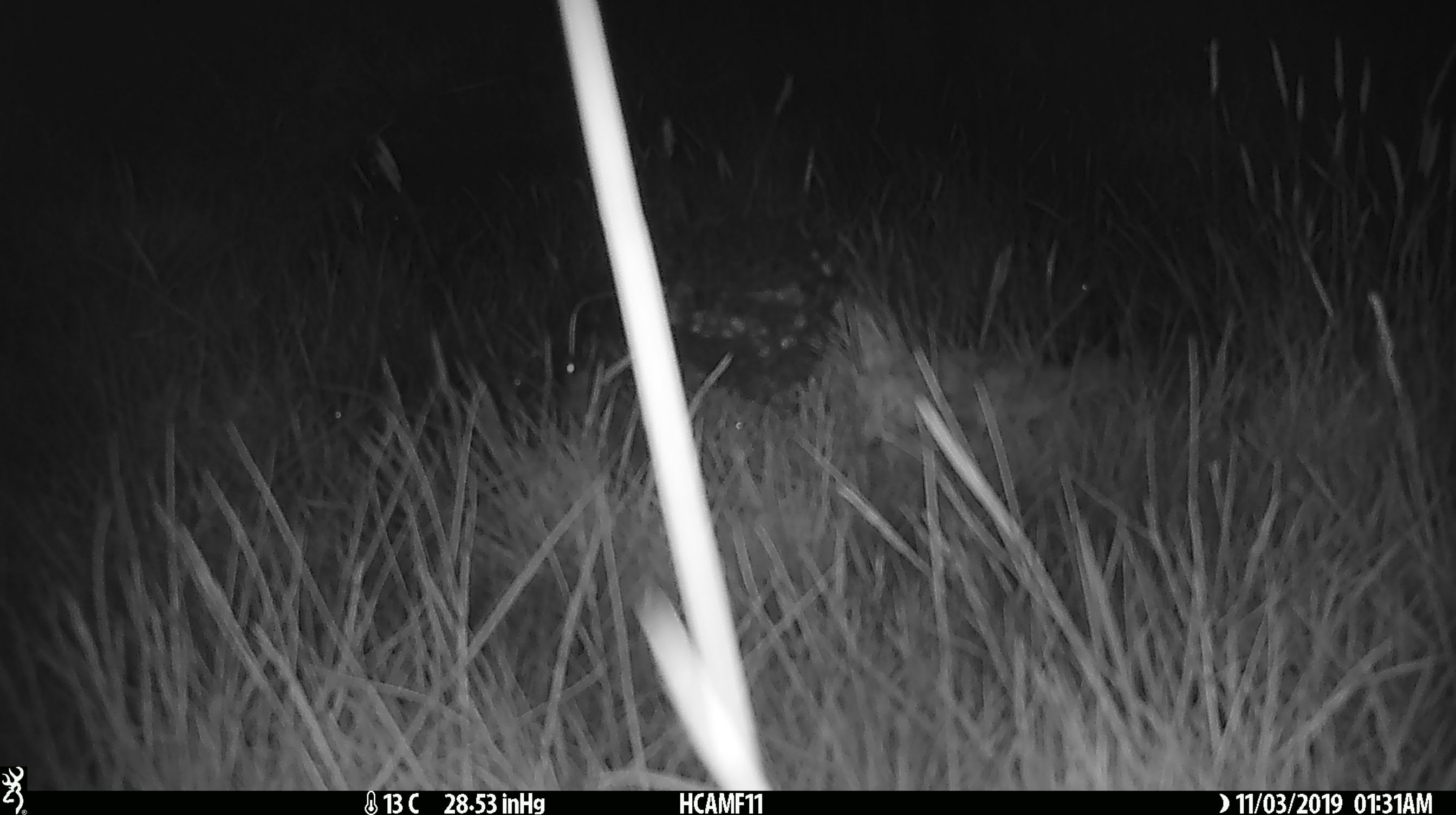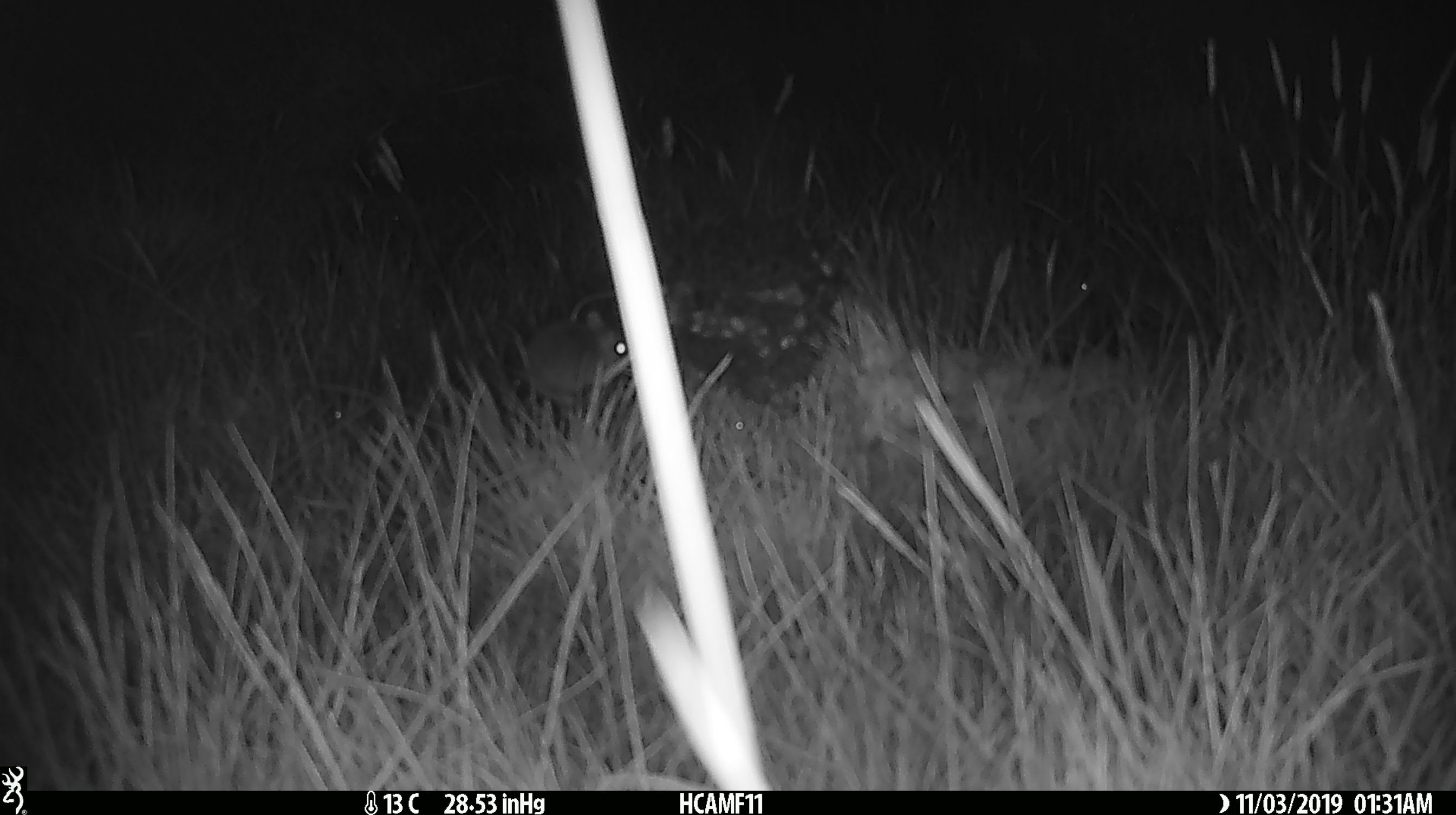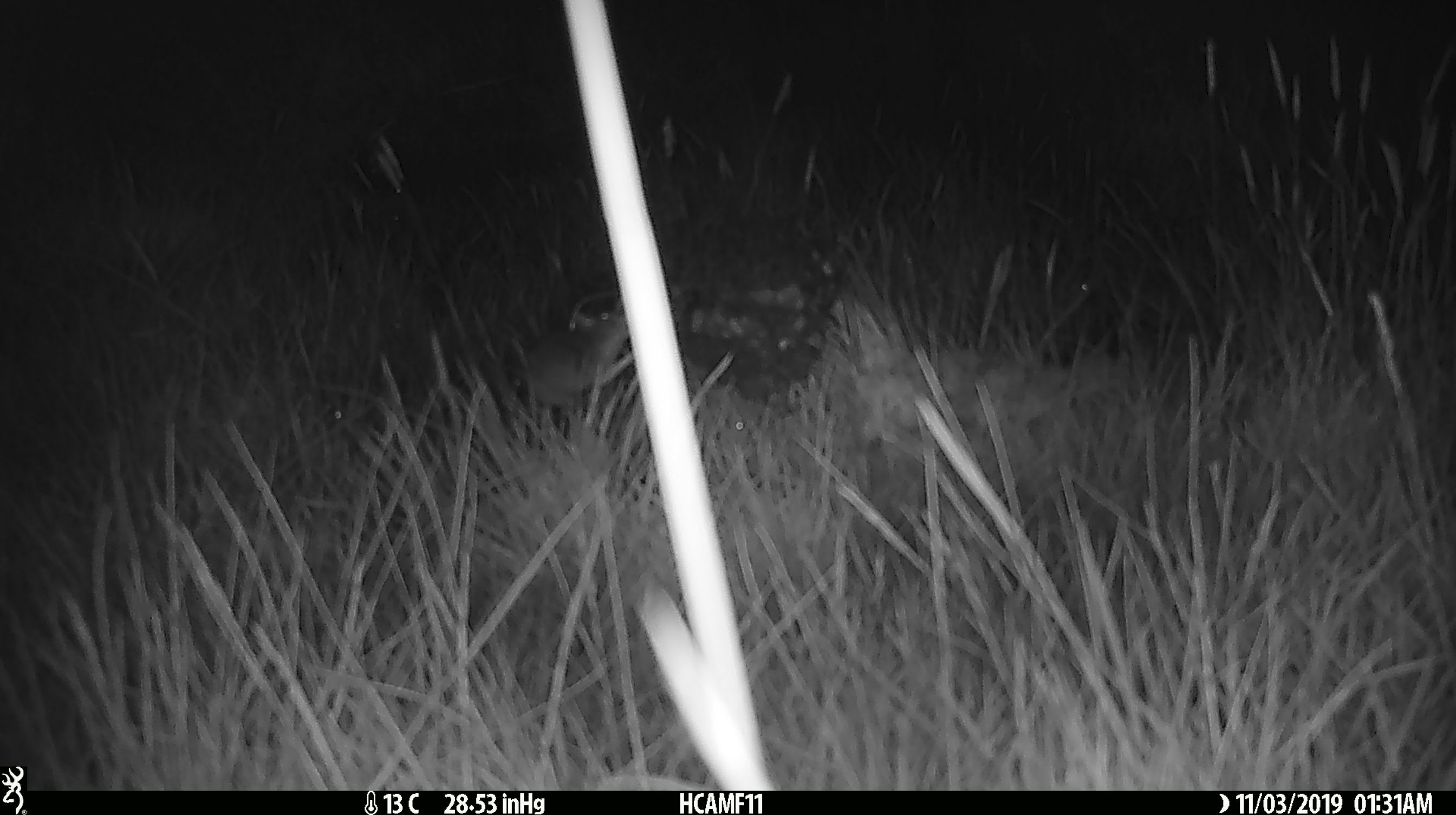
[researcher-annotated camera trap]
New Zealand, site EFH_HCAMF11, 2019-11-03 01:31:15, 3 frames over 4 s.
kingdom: Animalia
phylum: Chordata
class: Mammalia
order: Rodentia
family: Muridae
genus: Mus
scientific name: Mus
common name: mouse